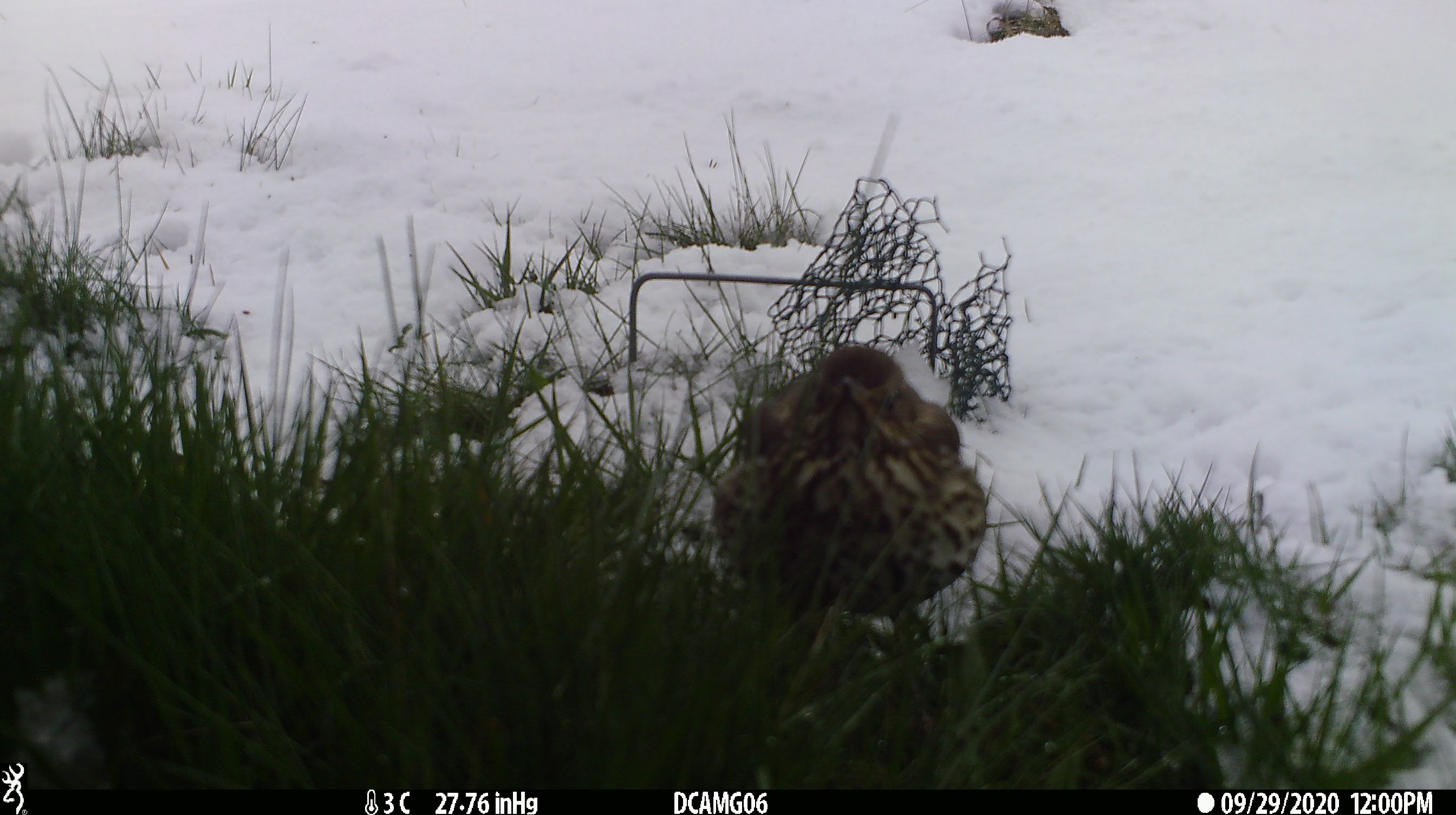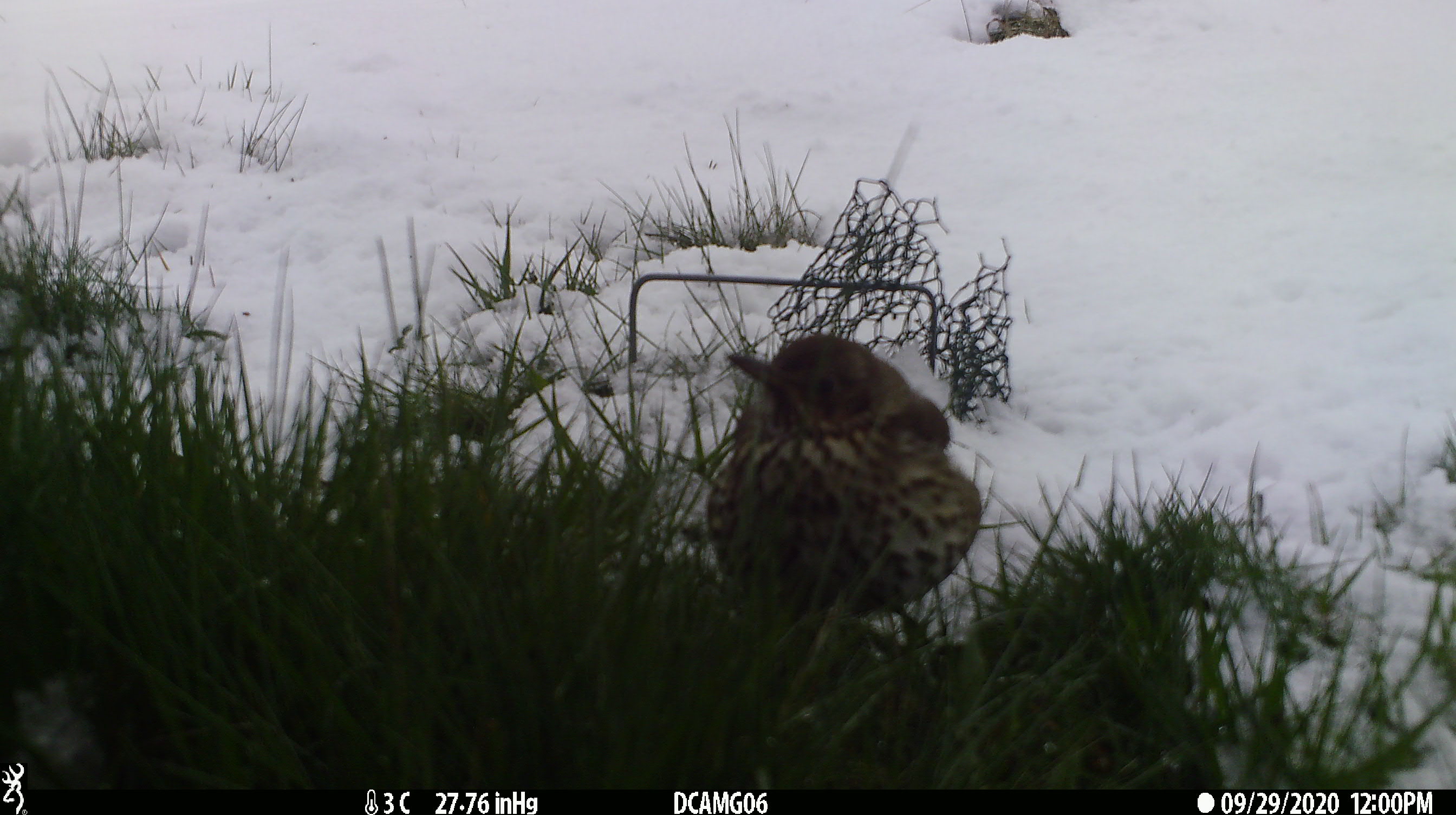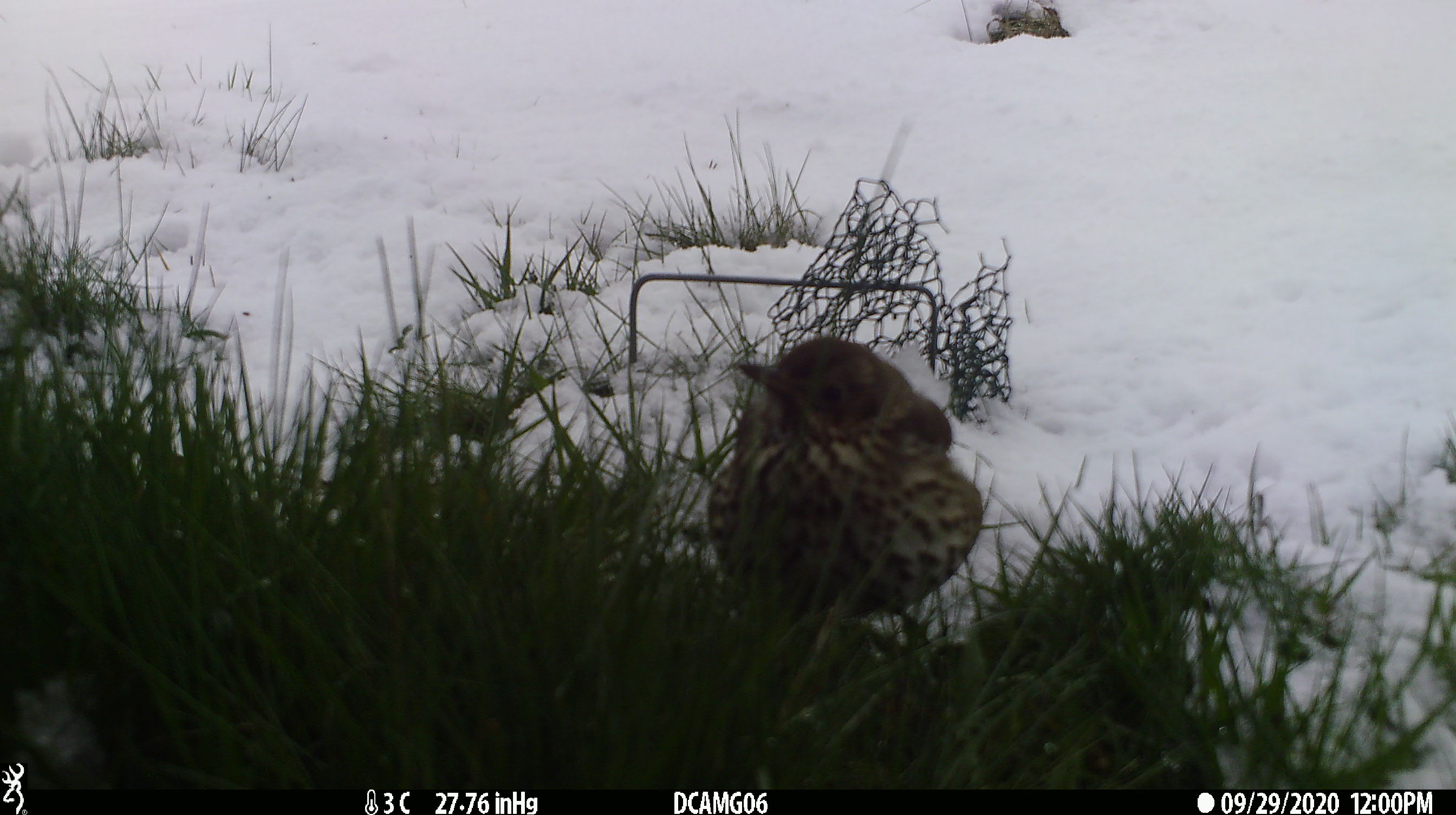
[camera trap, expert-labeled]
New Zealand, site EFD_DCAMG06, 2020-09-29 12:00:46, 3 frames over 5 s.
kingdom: Animalia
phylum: Chordata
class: Aves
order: Passeriformes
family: Turdidae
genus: Turdus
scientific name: Turdus philomelos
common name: song thrush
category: thrush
Thrush (song thrush) (Turdus philomelos).